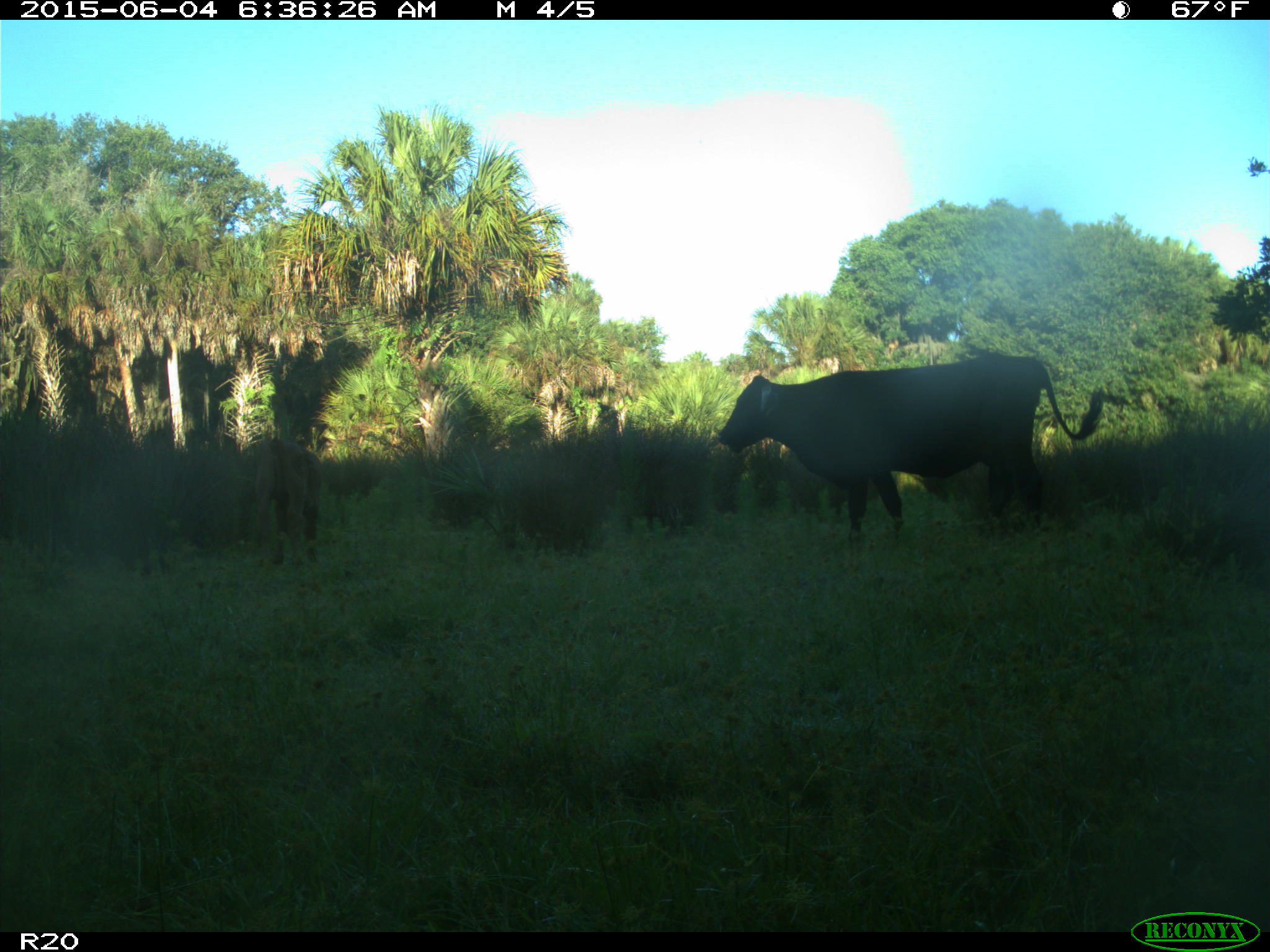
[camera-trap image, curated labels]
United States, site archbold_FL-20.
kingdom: Animalia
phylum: Chordata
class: Mammalia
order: Artiodactyla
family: Bovidae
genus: Bos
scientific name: Bos taurus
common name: domestic cow